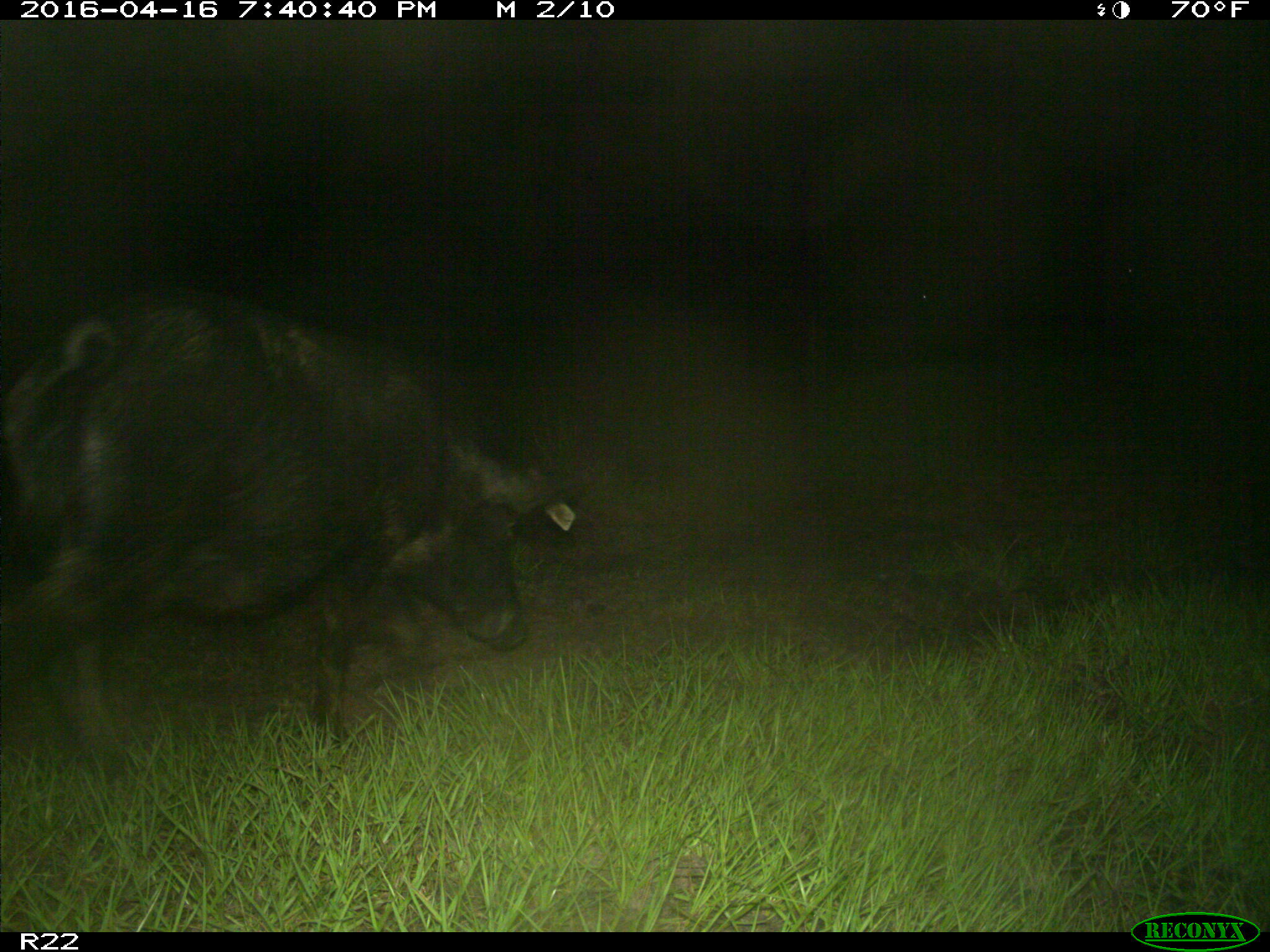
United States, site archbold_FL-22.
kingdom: Animalia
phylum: Chordata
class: Mammalia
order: Artiodactyla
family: Suidae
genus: Sus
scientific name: Sus scrofa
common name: wild boar